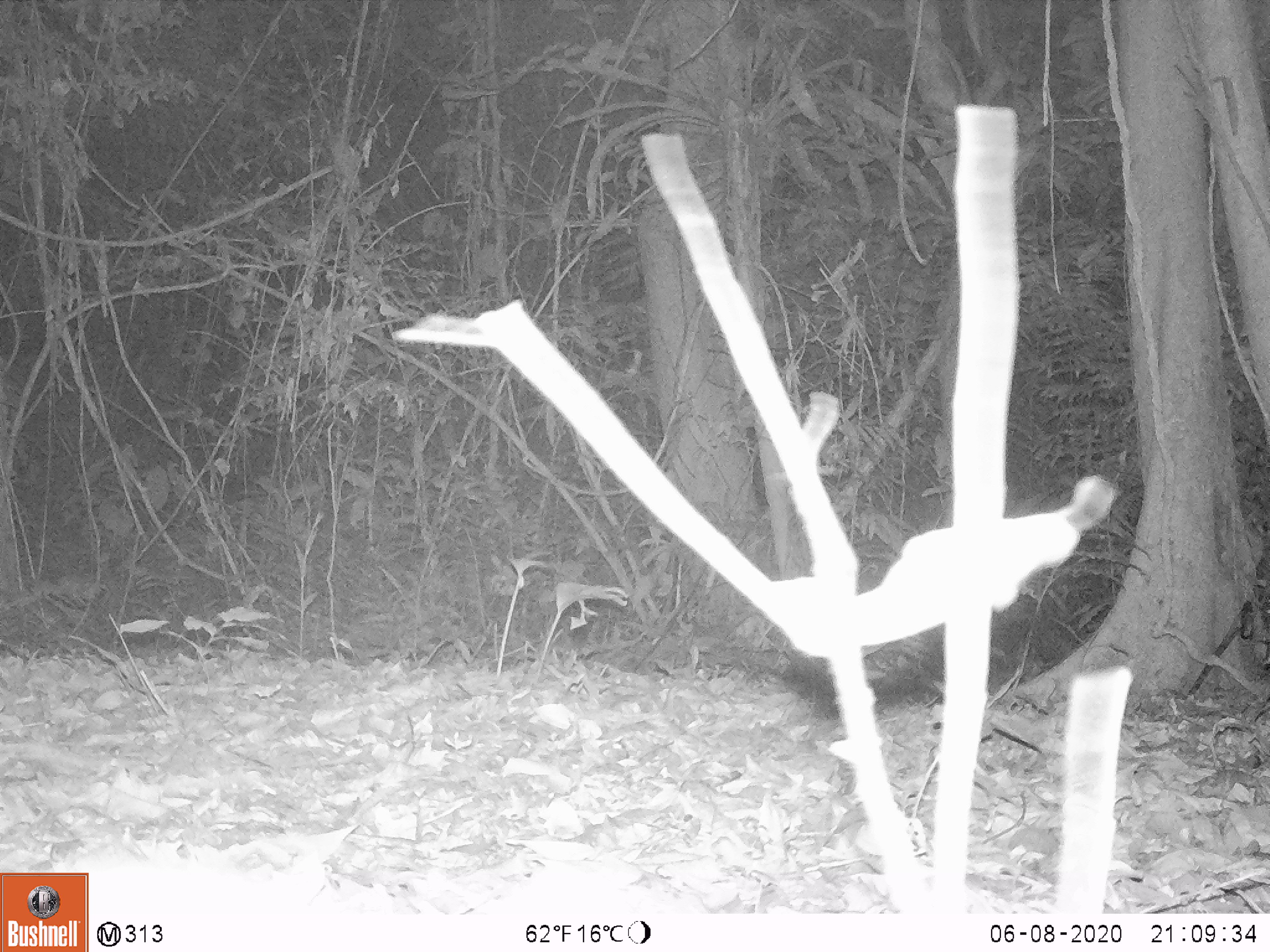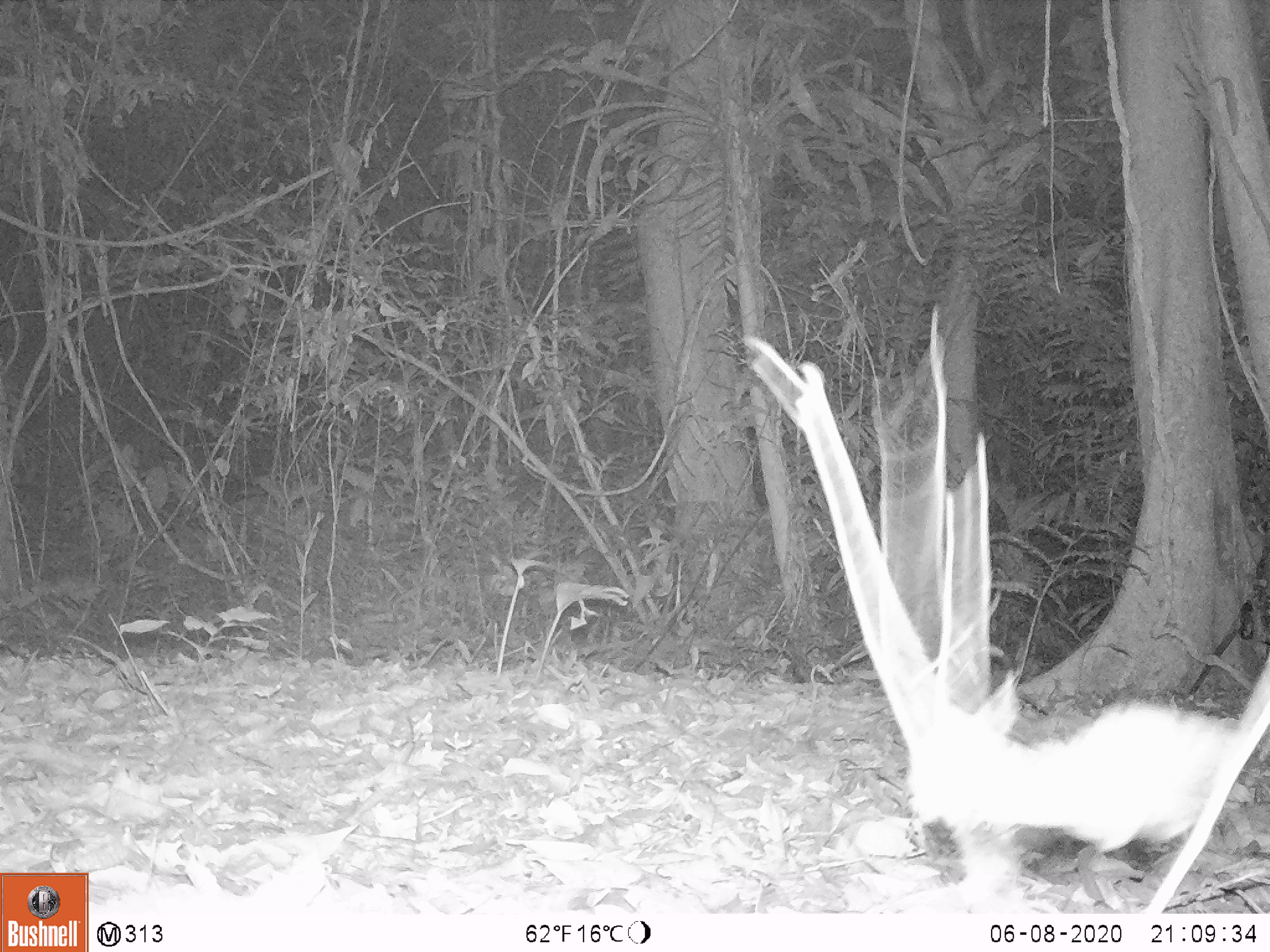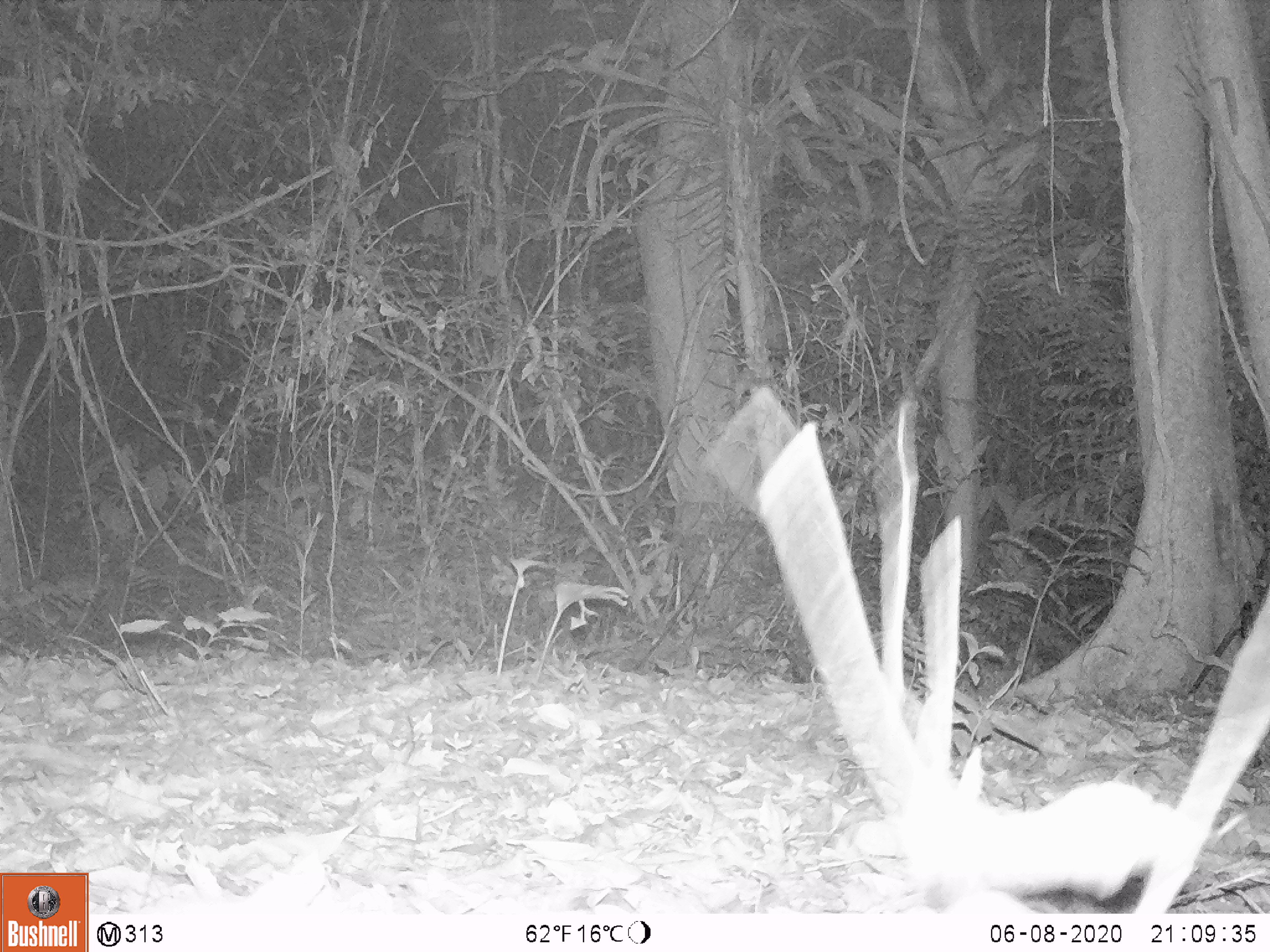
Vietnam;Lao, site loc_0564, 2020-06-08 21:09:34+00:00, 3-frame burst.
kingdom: Animalia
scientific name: Animalia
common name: animal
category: unidentified animal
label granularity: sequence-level